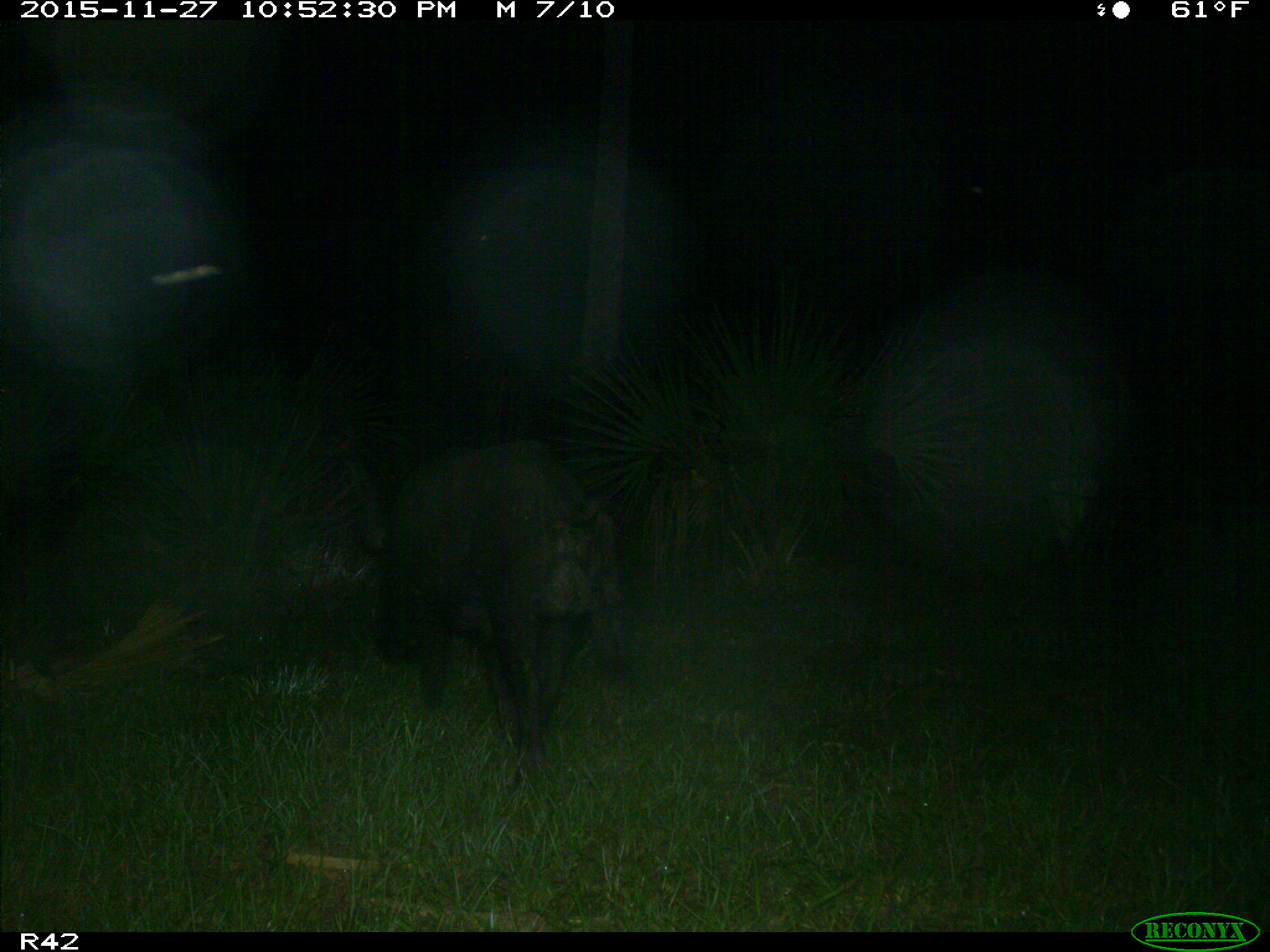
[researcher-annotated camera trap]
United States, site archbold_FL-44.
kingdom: Animalia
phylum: Chordata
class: Mammalia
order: Artiodactyla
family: Suidae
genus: Sus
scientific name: Sus scrofa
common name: wild boar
Sus scrofa (wild boar).